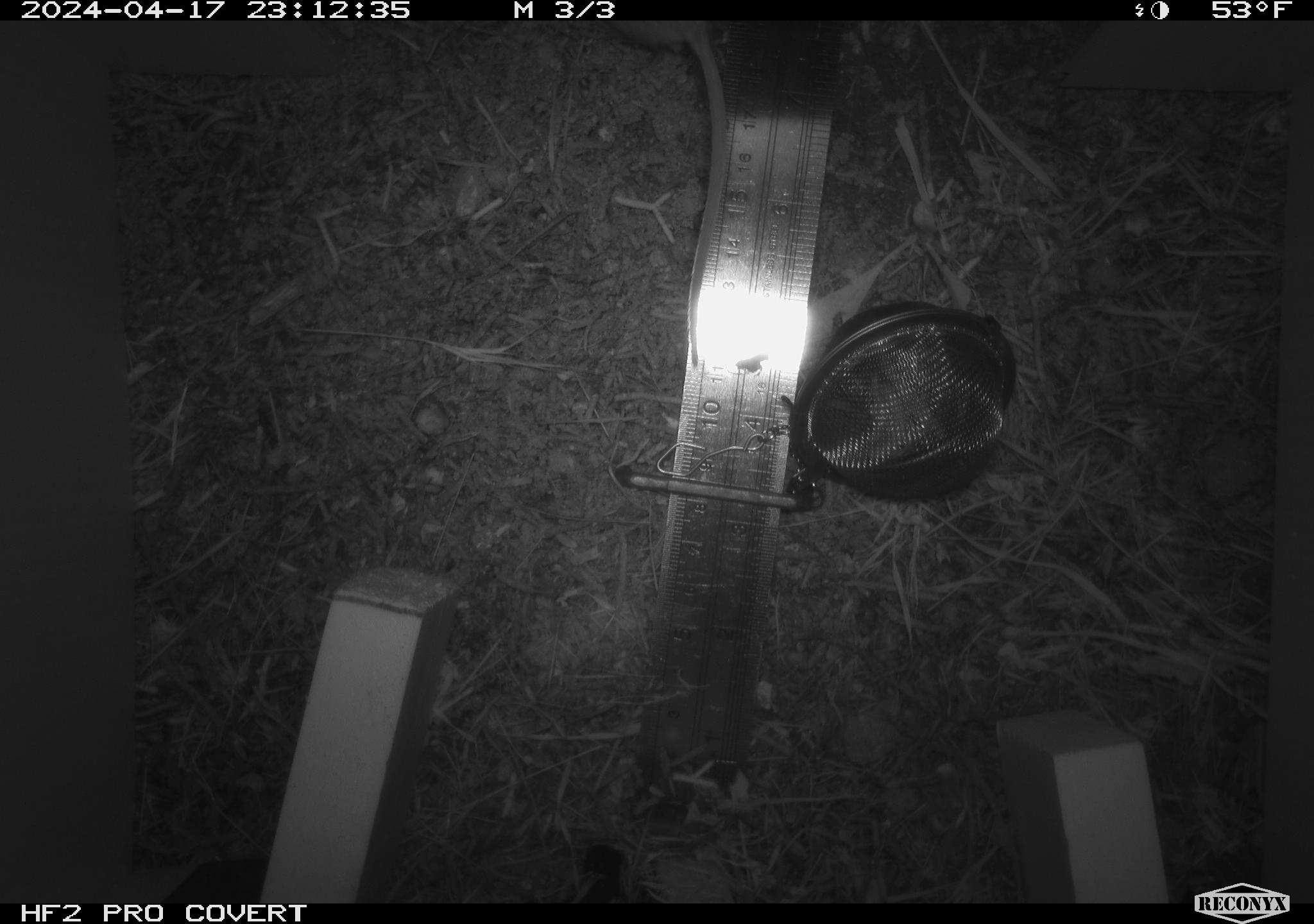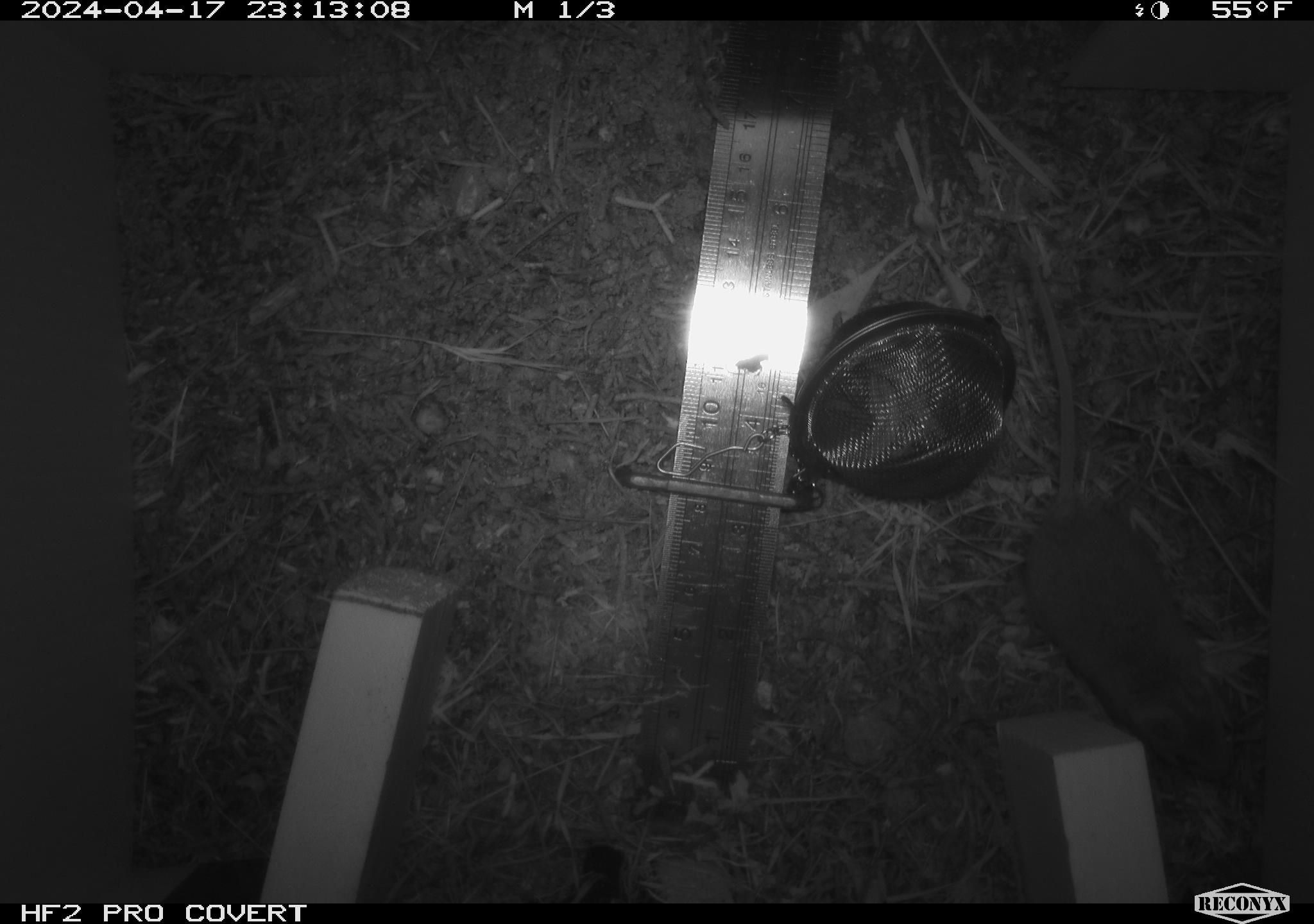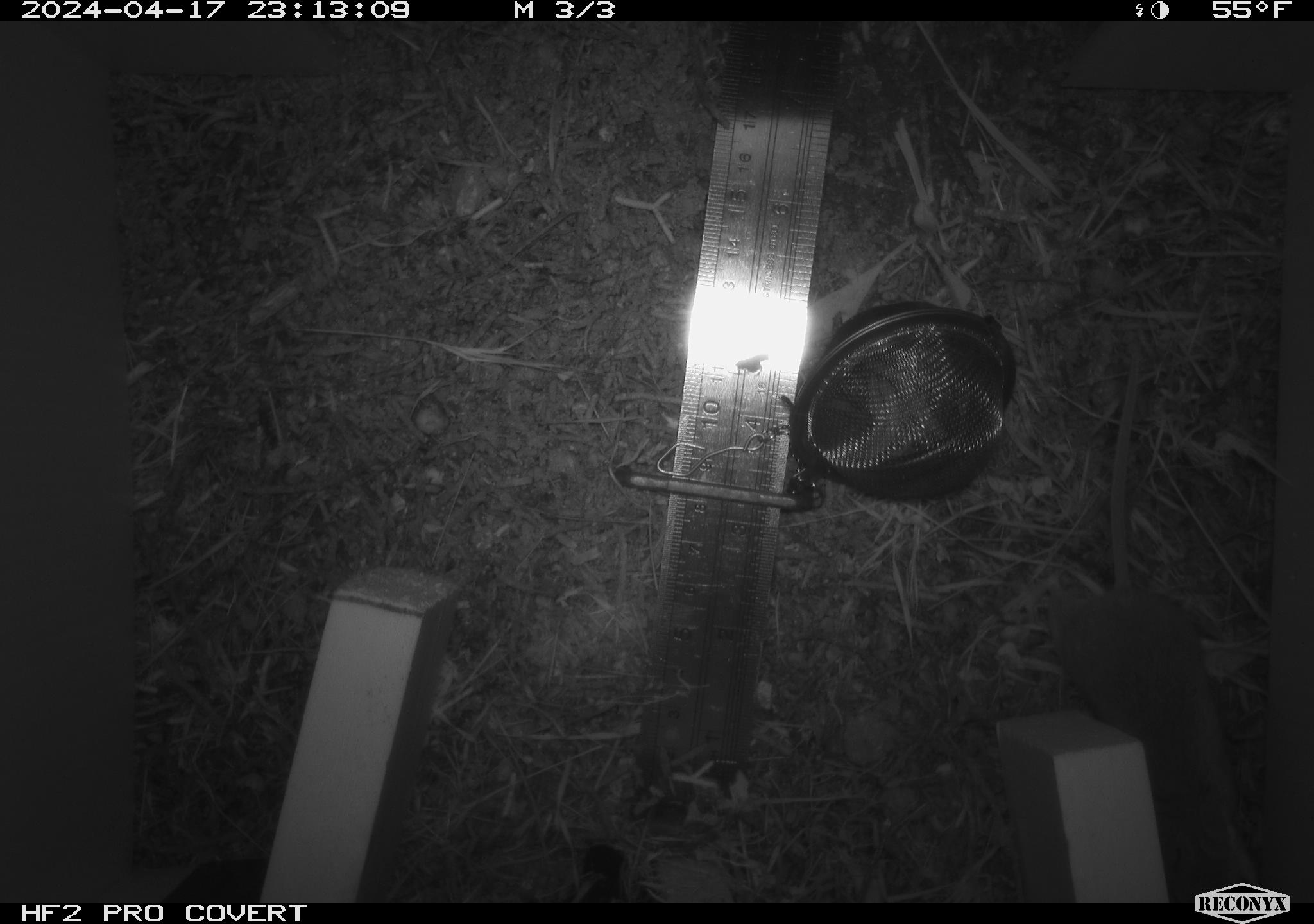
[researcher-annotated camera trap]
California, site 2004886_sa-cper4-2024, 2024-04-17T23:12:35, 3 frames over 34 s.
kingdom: Animalia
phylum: Chordata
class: Mammalia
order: Rodentia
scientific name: Rodentia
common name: rodent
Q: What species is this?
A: Rodent (Rodentia).